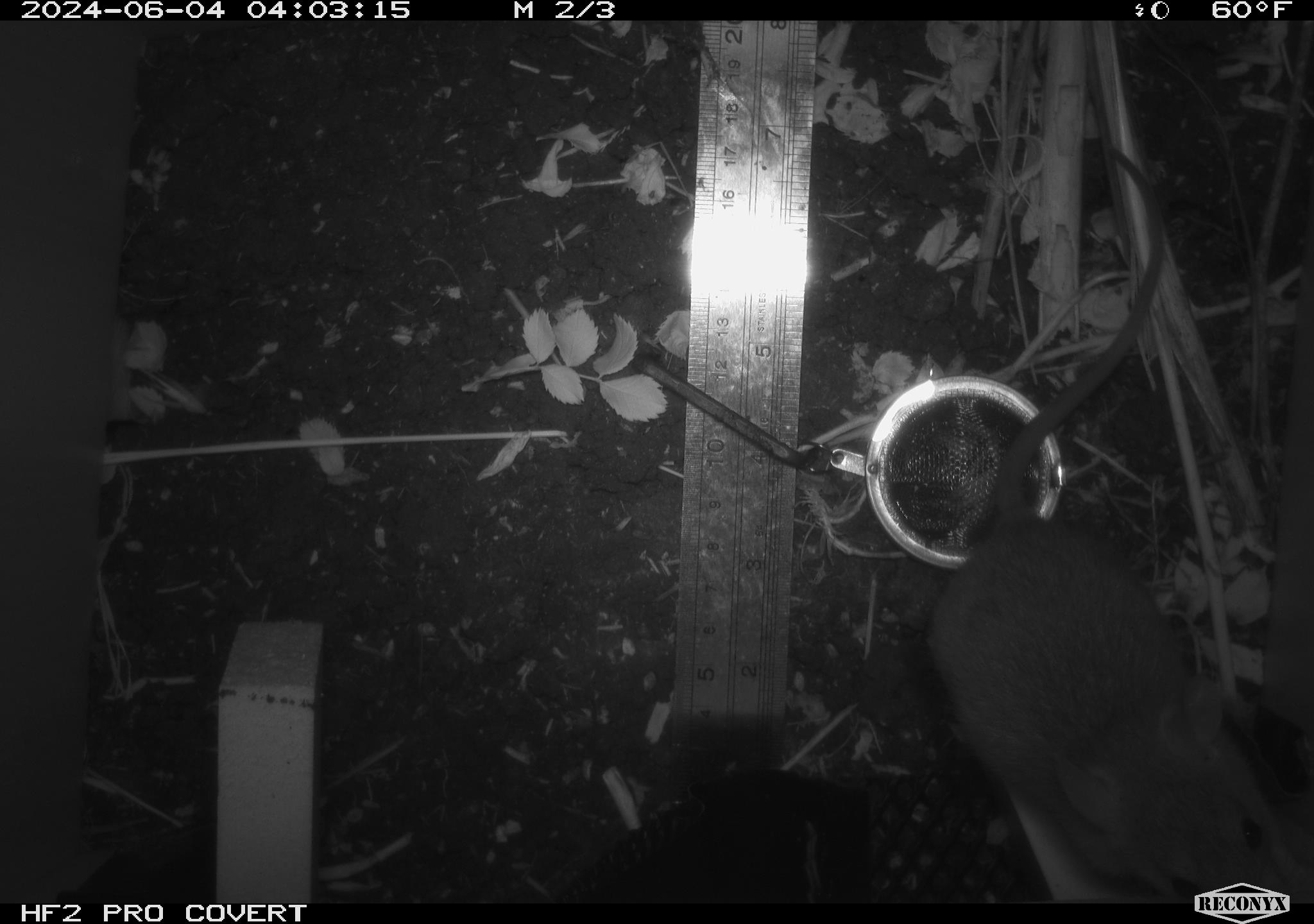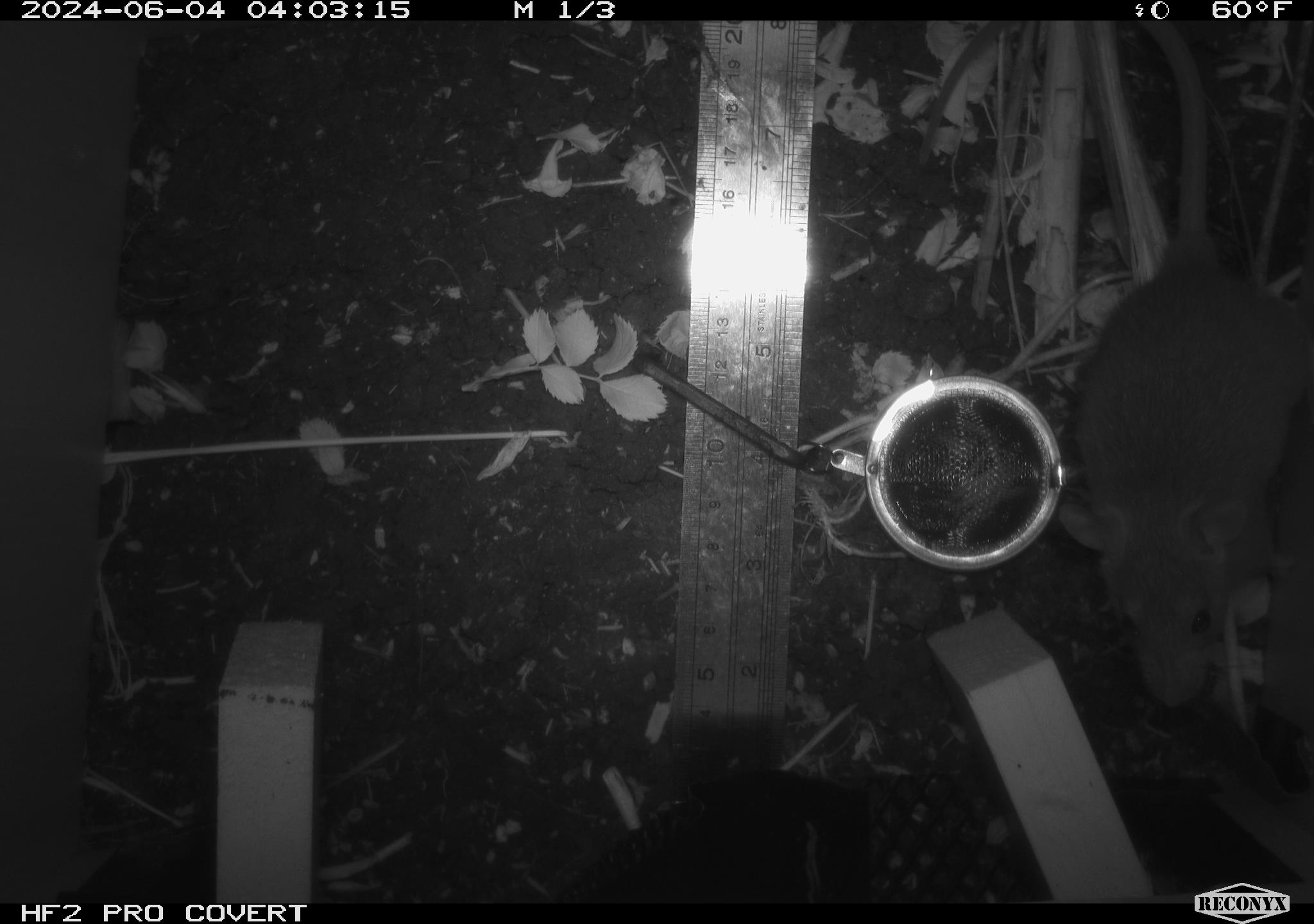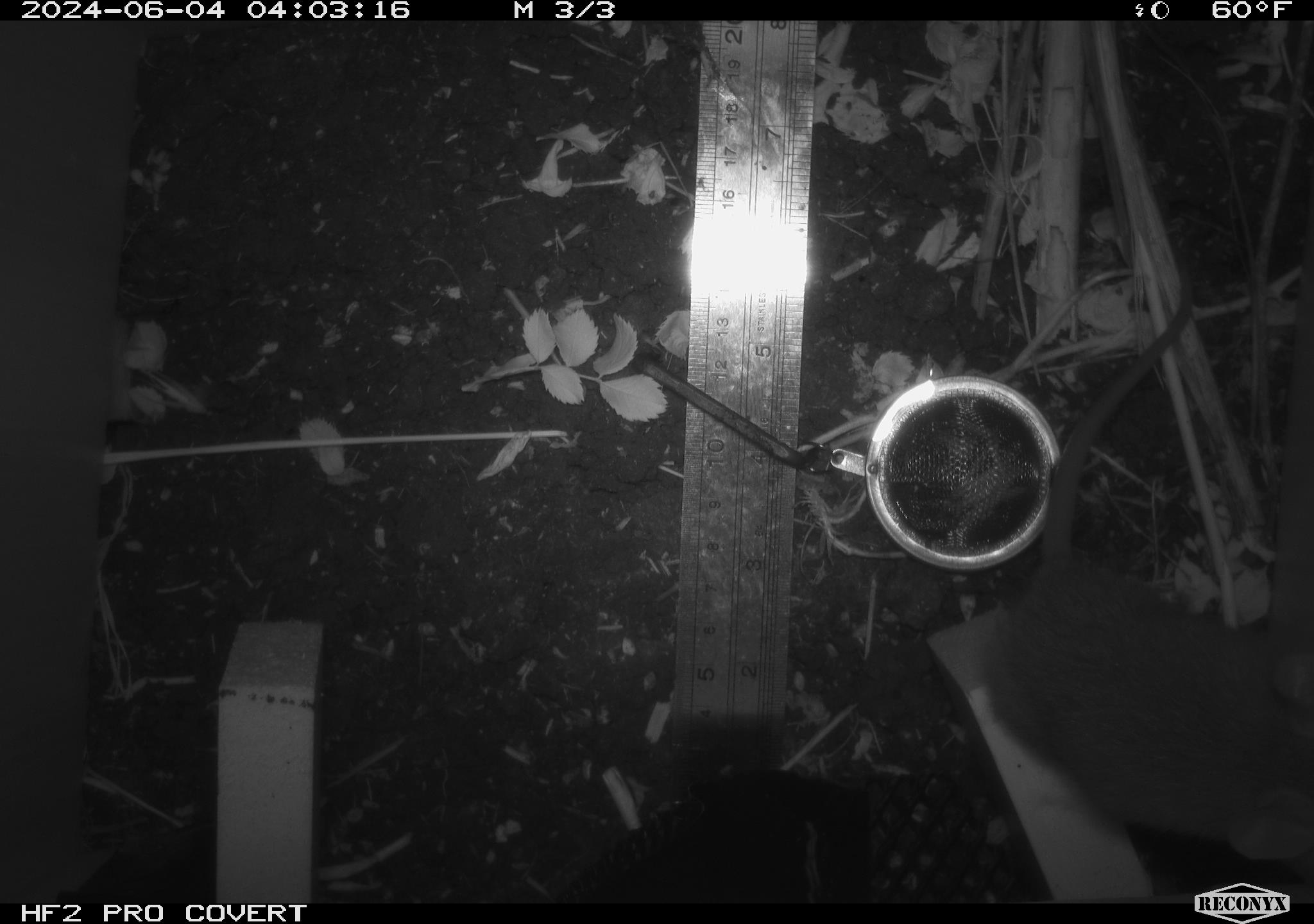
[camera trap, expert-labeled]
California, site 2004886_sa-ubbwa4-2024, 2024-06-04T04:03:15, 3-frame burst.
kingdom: Animalia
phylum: Chordata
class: Mammalia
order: Rodentia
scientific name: Rodentia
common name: woodrat or rat or mouse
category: woodrat or rat or mouse species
Woodrat or rat or mouse species (woodrat or rat or mouse) (Rodentia).